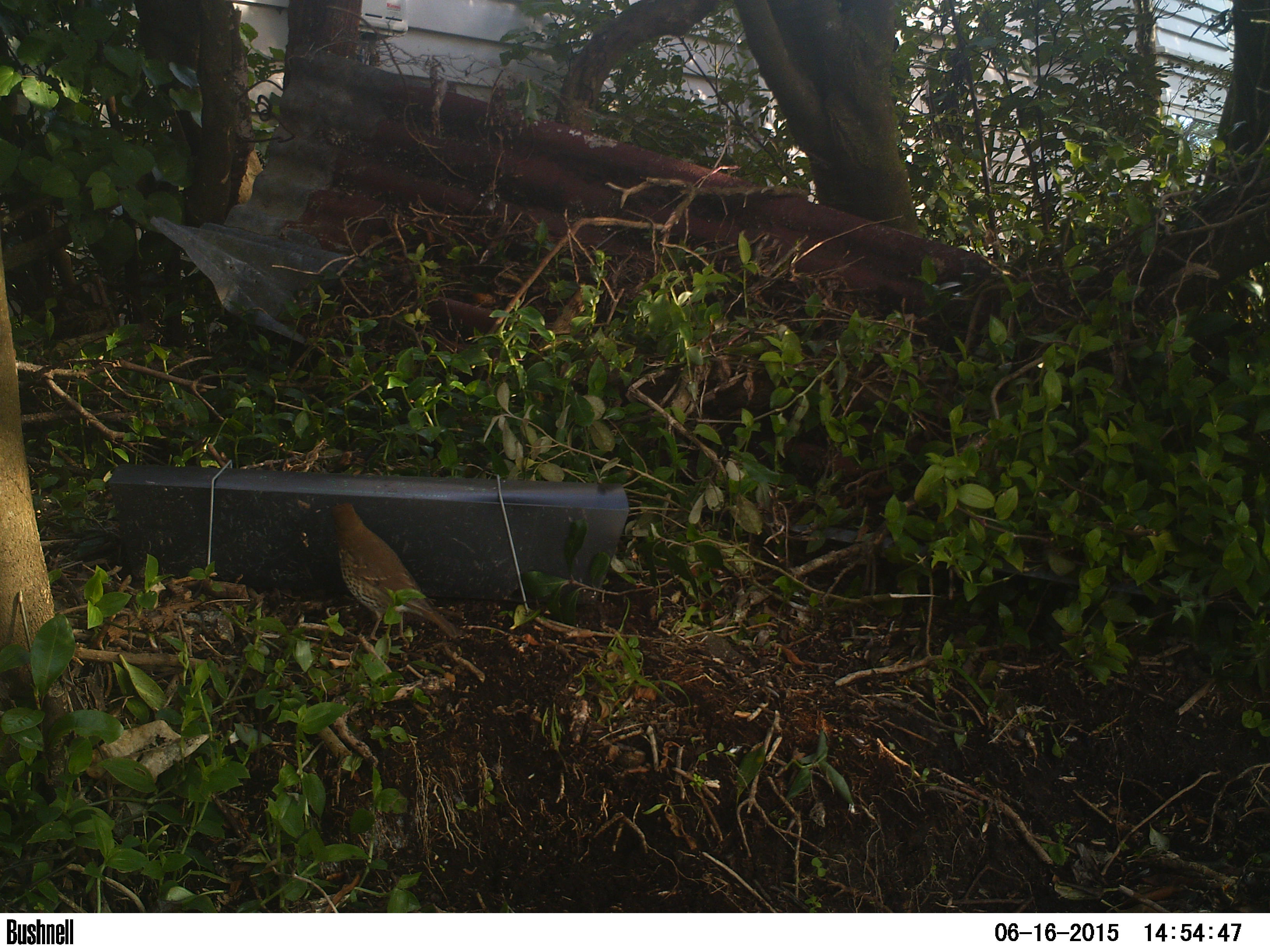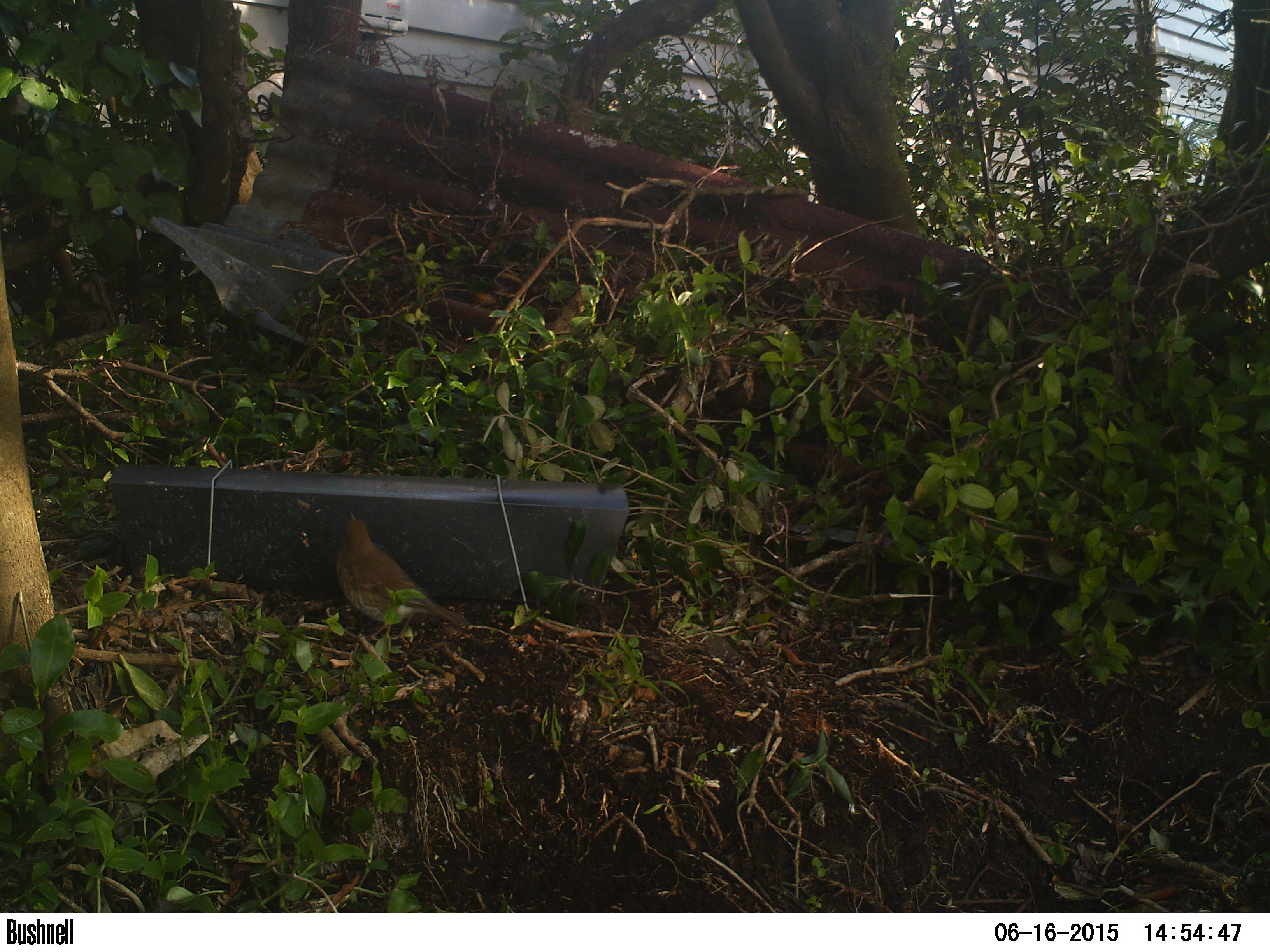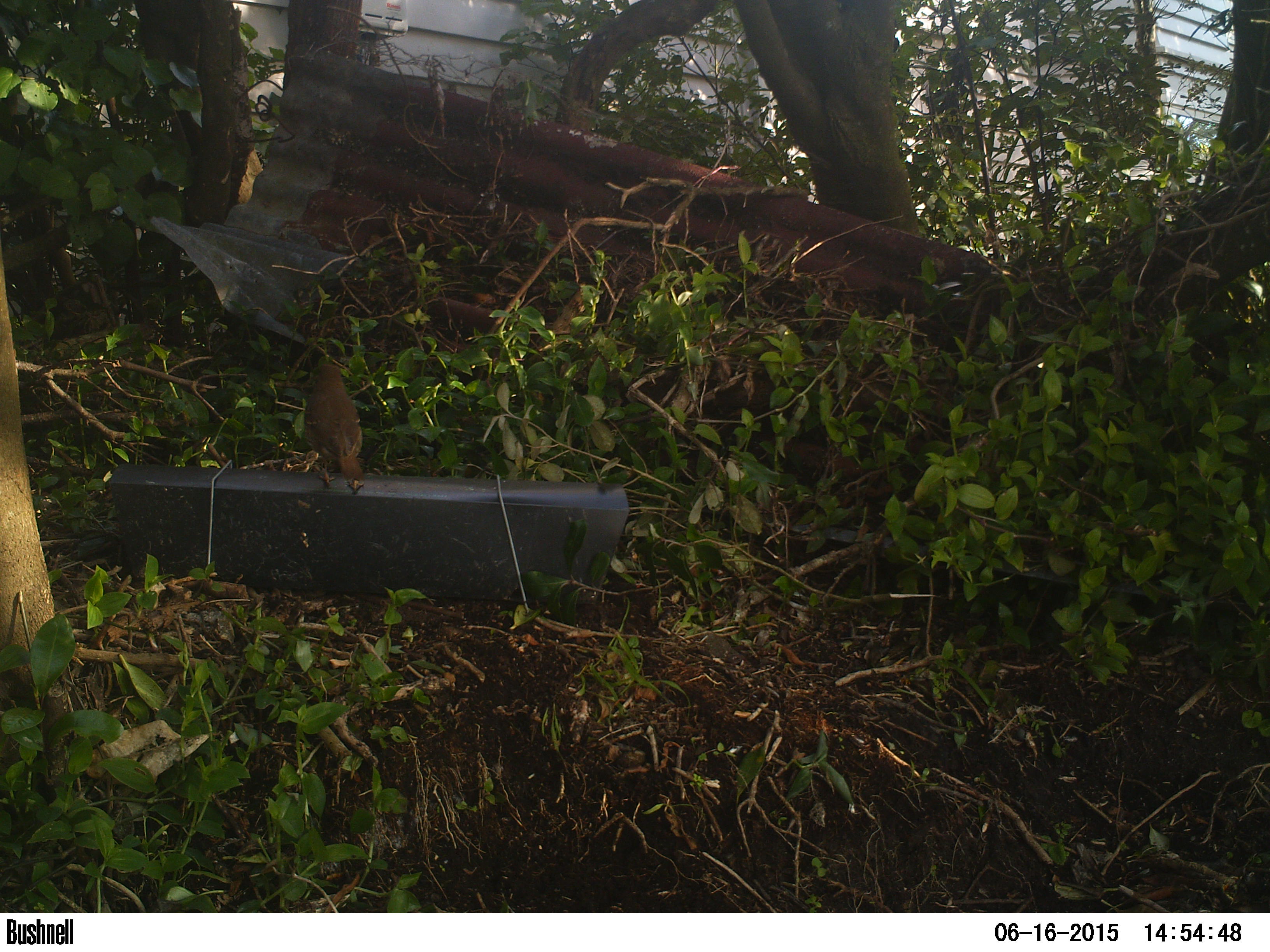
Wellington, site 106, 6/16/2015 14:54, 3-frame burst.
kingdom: Animalia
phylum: Chordata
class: Aves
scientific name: Aves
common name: bird